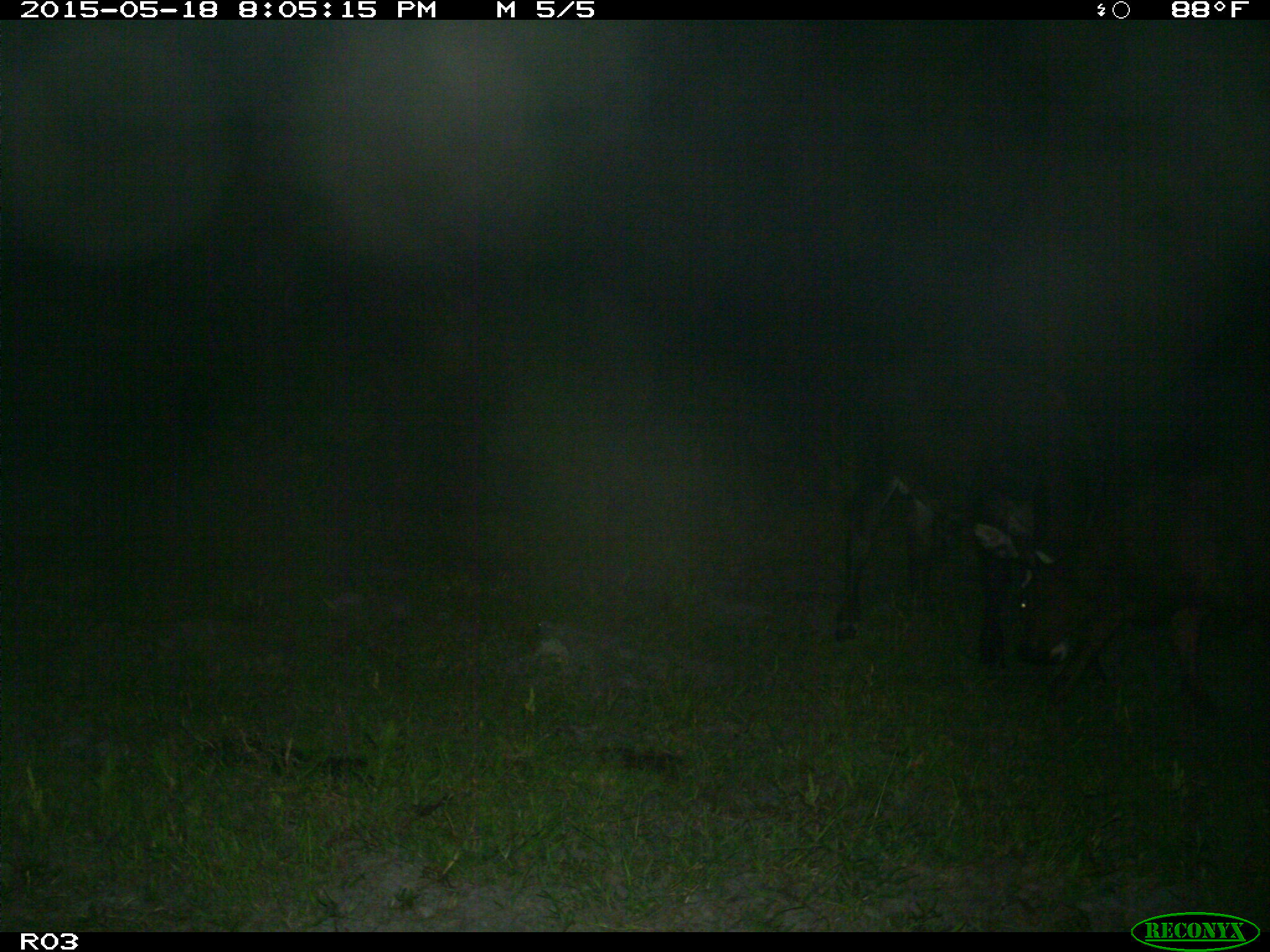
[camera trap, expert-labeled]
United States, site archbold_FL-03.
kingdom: Animalia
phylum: Chordata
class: Mammalia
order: Artiodactyla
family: Bovidae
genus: Bos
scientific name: Bos taurus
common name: domestic cow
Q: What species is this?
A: Bos taurus (domestic cow).